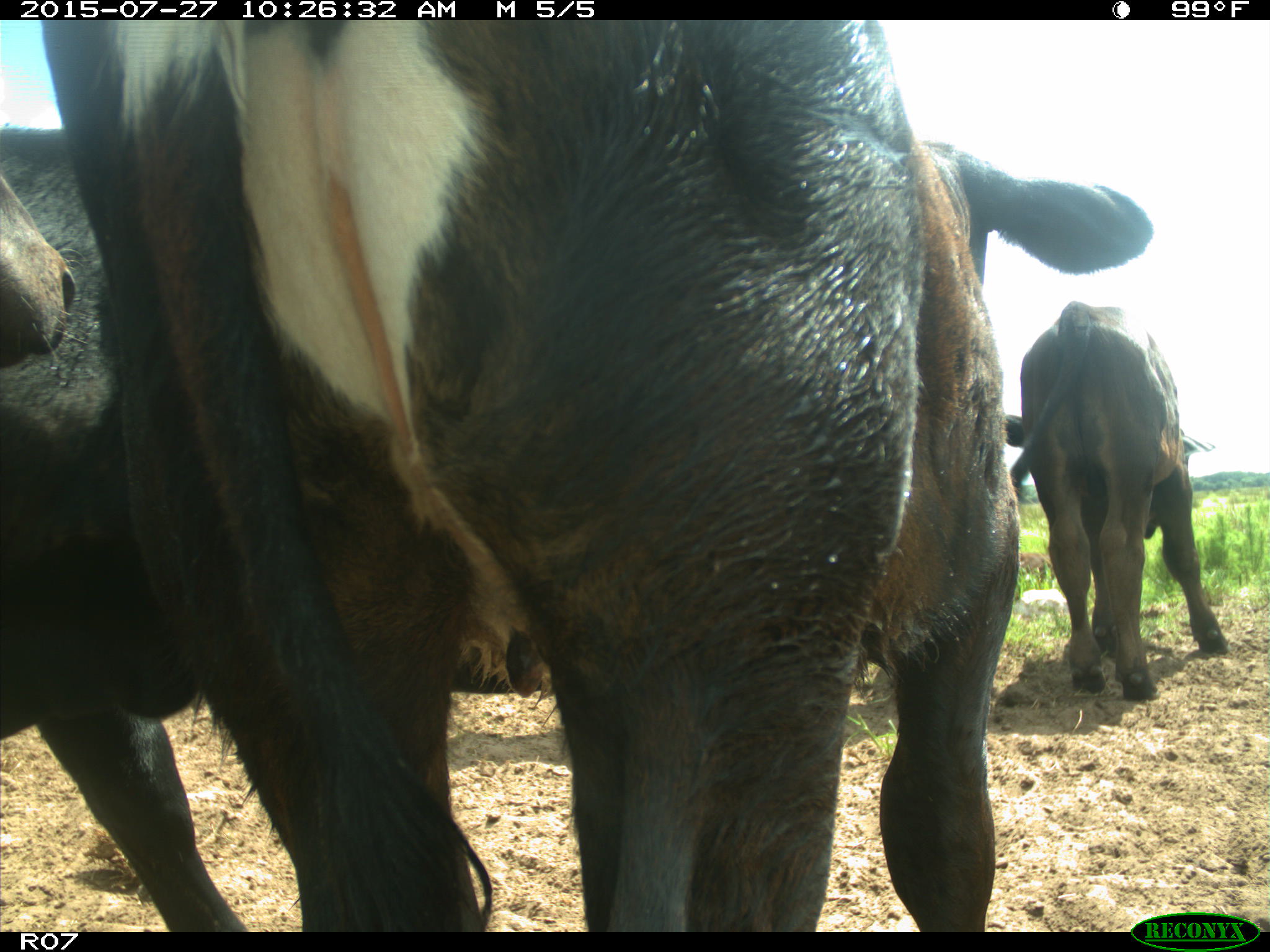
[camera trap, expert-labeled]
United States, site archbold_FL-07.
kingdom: Animalia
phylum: Chordata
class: Mammalia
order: Artiodactyla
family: Bovidae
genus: Bos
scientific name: Bos taurus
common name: domestic cow